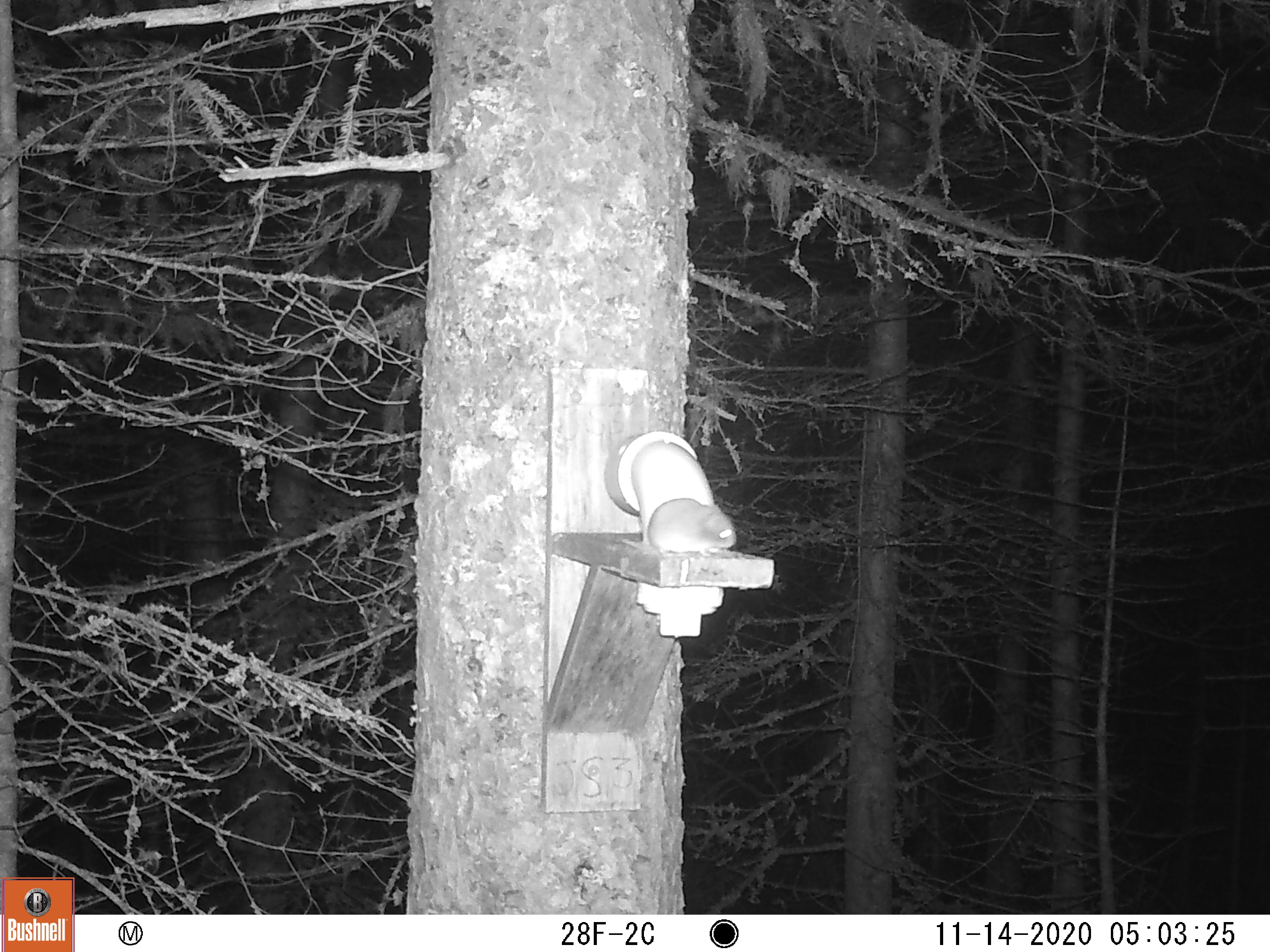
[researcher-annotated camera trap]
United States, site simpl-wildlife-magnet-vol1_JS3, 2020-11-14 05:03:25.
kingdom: Animalia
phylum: Chordata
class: Mammalia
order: Rodentia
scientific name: Rodentia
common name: mouse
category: mouse sp.